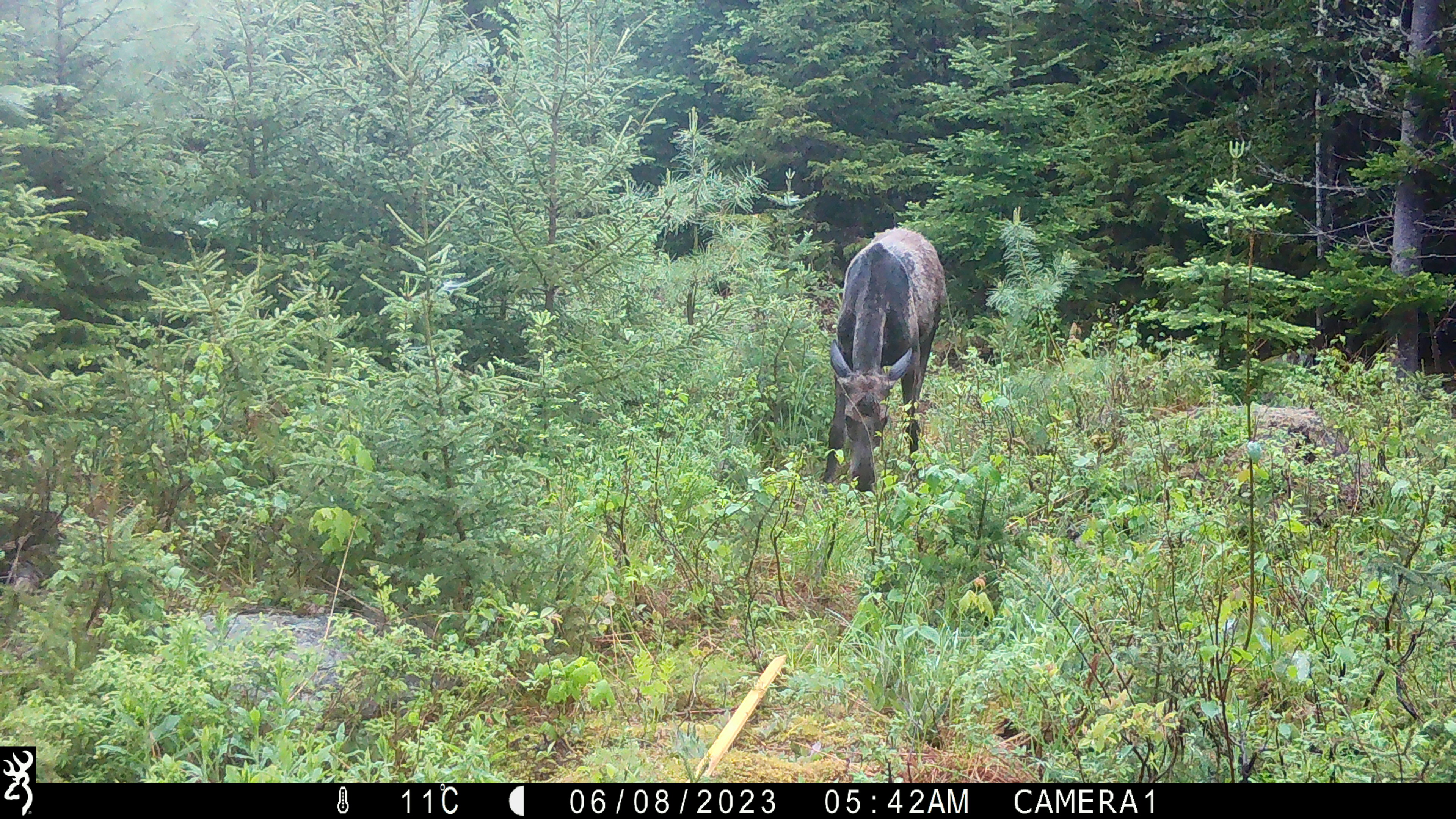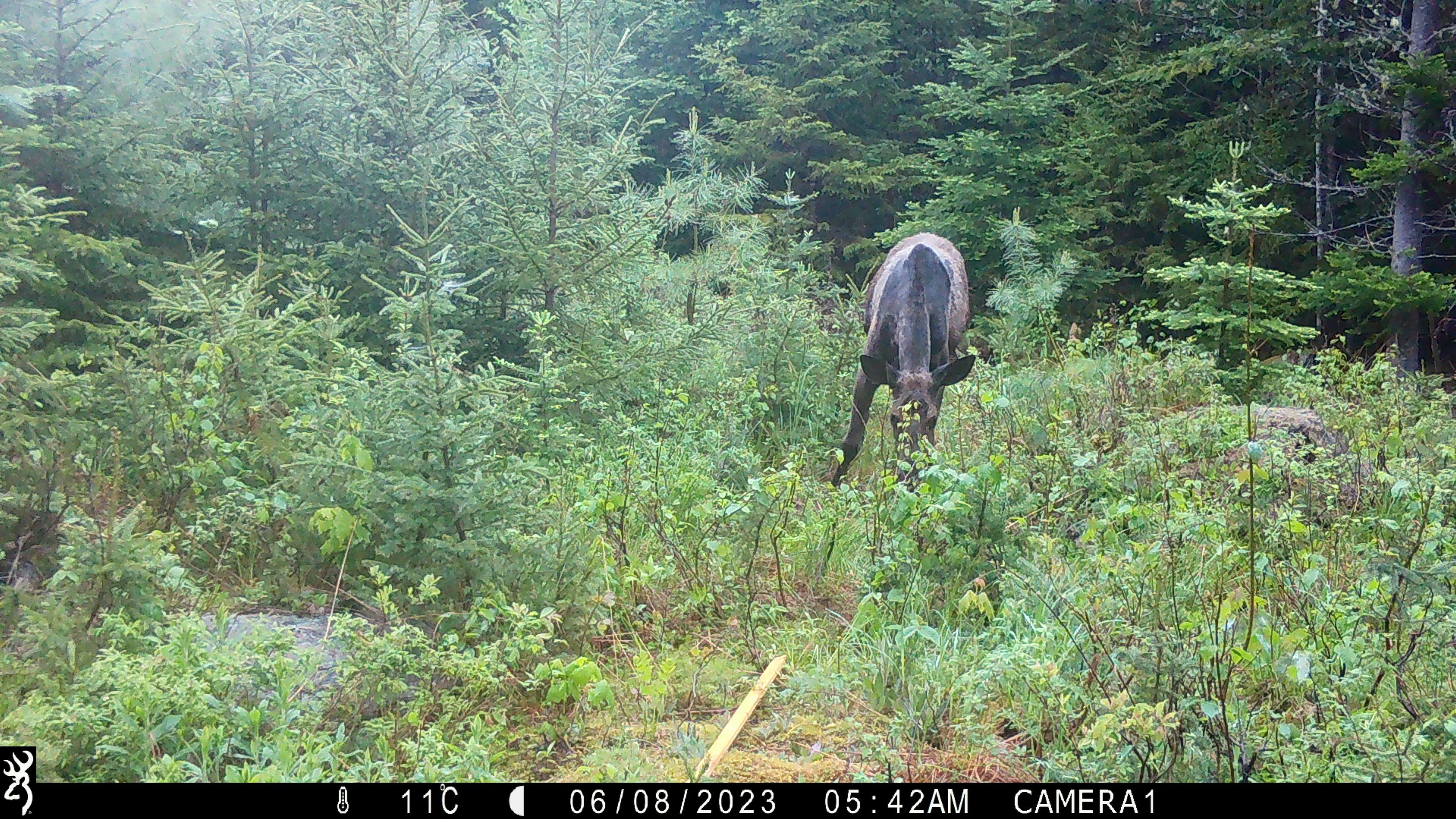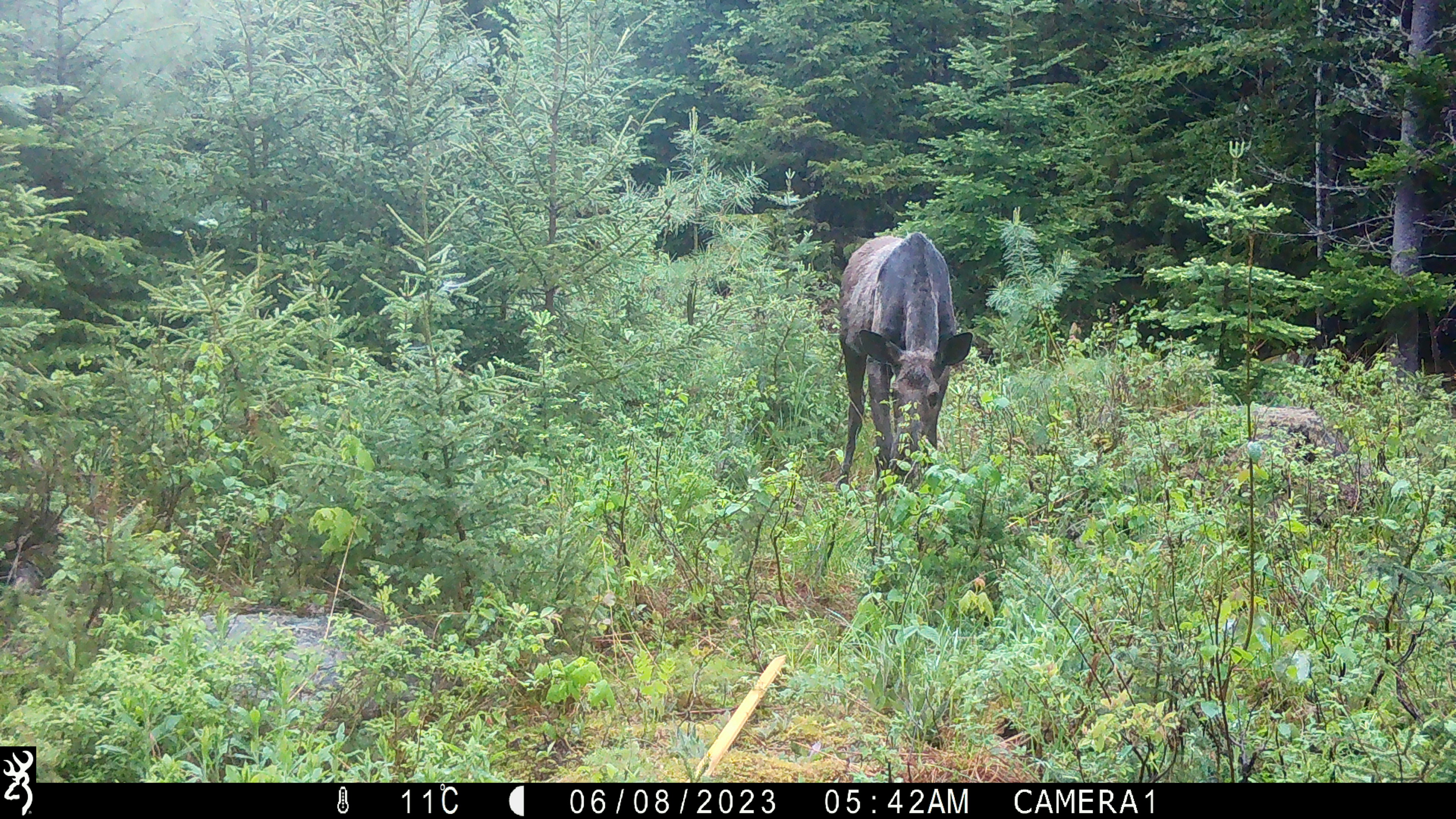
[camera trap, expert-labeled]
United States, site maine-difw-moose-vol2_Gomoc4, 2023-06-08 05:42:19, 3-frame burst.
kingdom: Animalia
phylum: Chordata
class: Mammalia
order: Artiodactyla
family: Cervidae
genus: Alces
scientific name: Alces alces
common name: moose